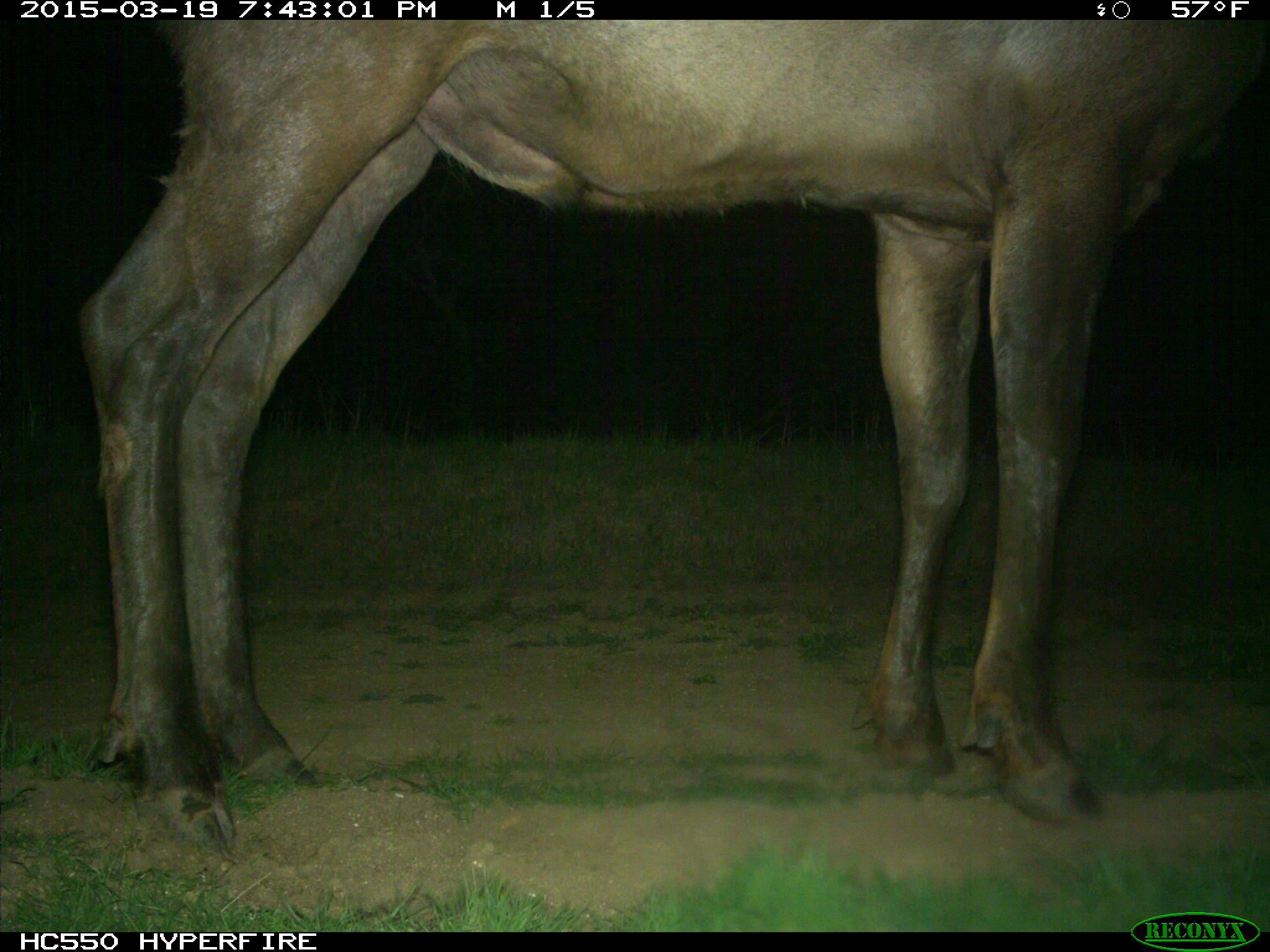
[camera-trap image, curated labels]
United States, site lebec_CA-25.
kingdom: Animalia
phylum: Chordata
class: Mammalia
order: Artiodactyla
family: Cervidae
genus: Cervus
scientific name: Cervus canadensis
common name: elk